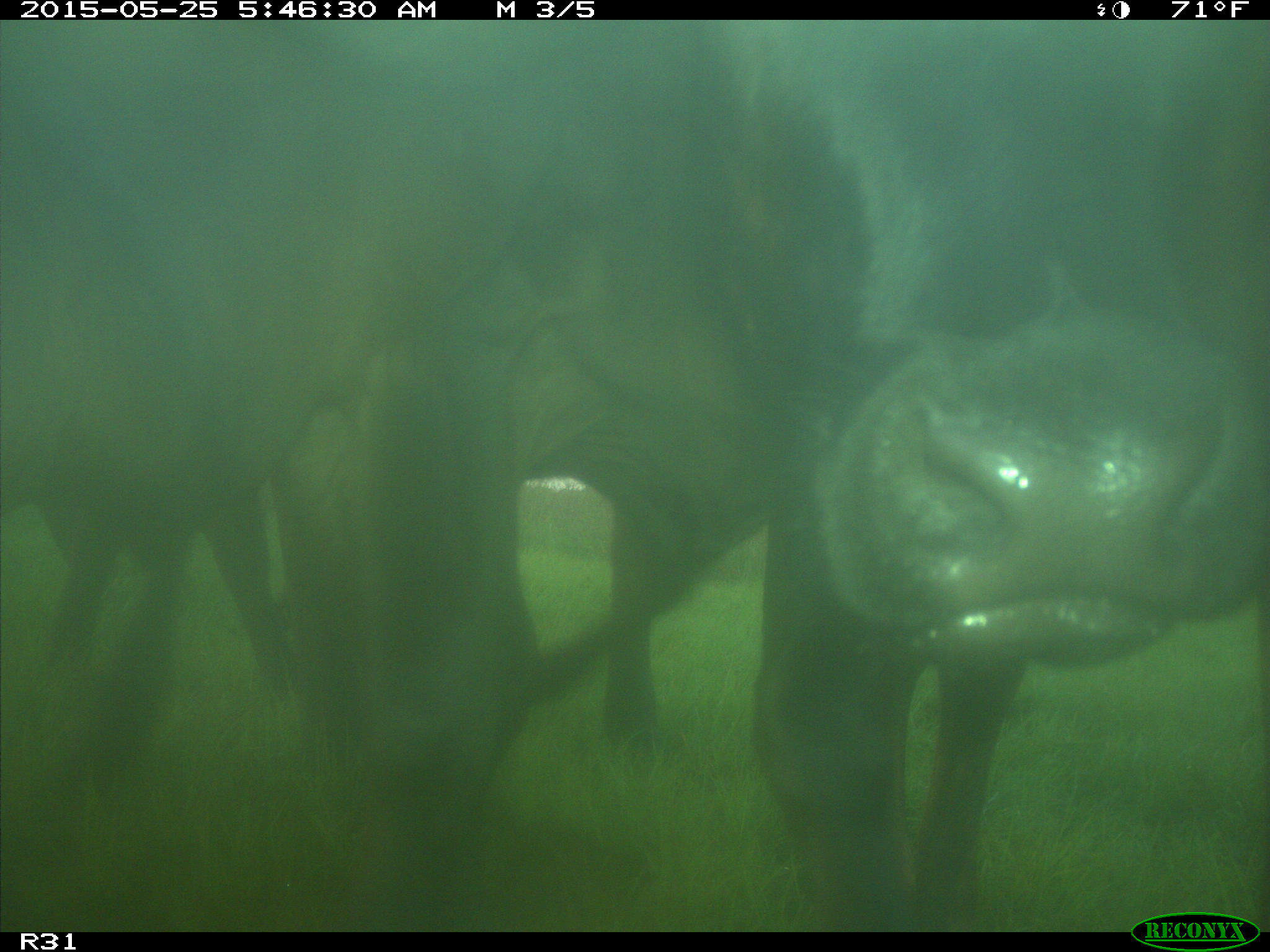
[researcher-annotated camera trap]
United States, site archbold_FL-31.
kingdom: Animalia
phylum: Chordata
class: Mammalia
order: Artiodactyla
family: Bovidae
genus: Bos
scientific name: Bos taurus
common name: domestic cow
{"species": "Bos taurus (domestic cow)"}